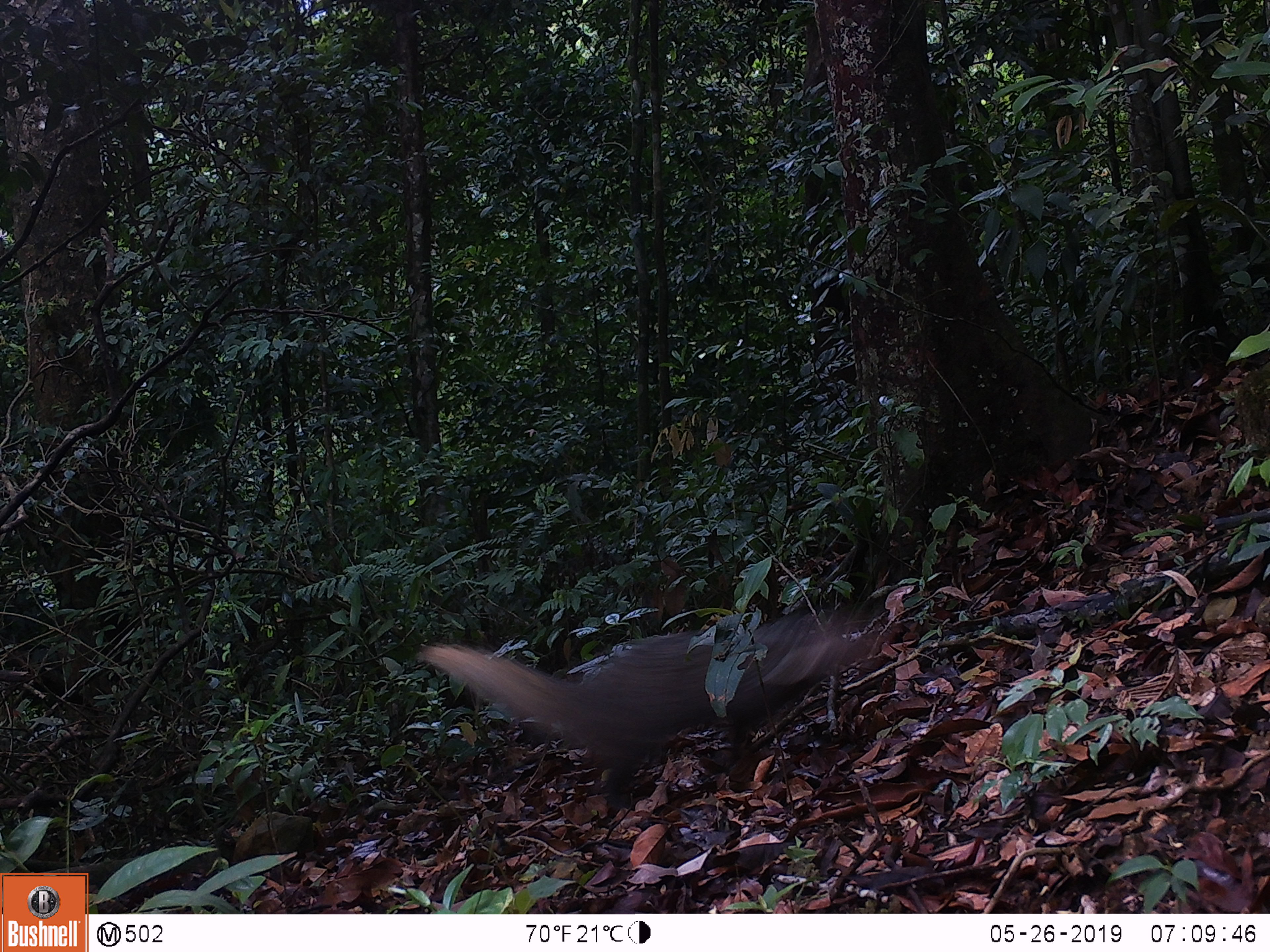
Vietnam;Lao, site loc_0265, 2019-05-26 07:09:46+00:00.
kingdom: Animalia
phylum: Chordata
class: Mammalia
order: Carnivora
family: Herpestidae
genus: Urva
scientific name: Urva urva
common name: crab-eating mongoose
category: crab eating mongoose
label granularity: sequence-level